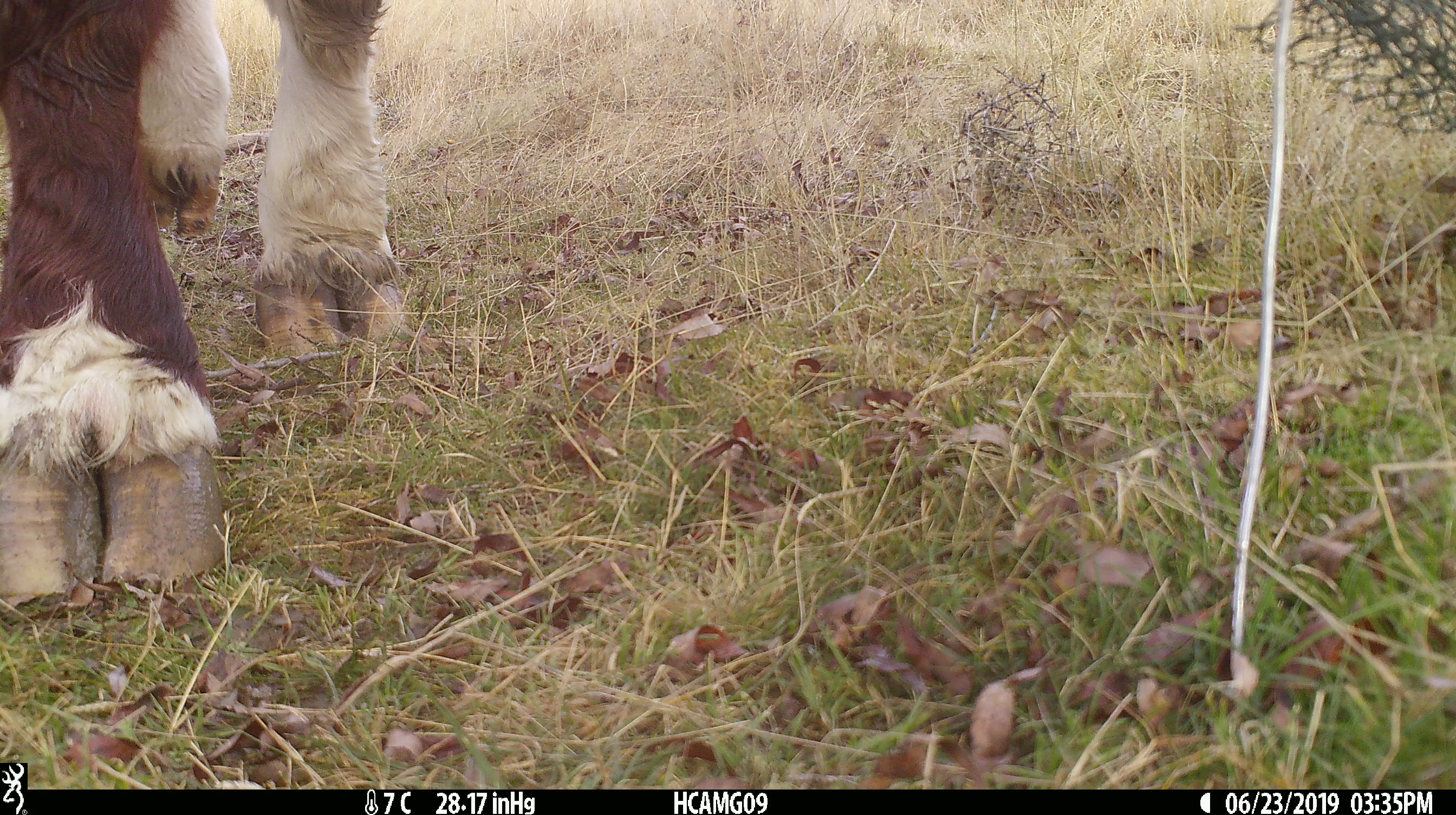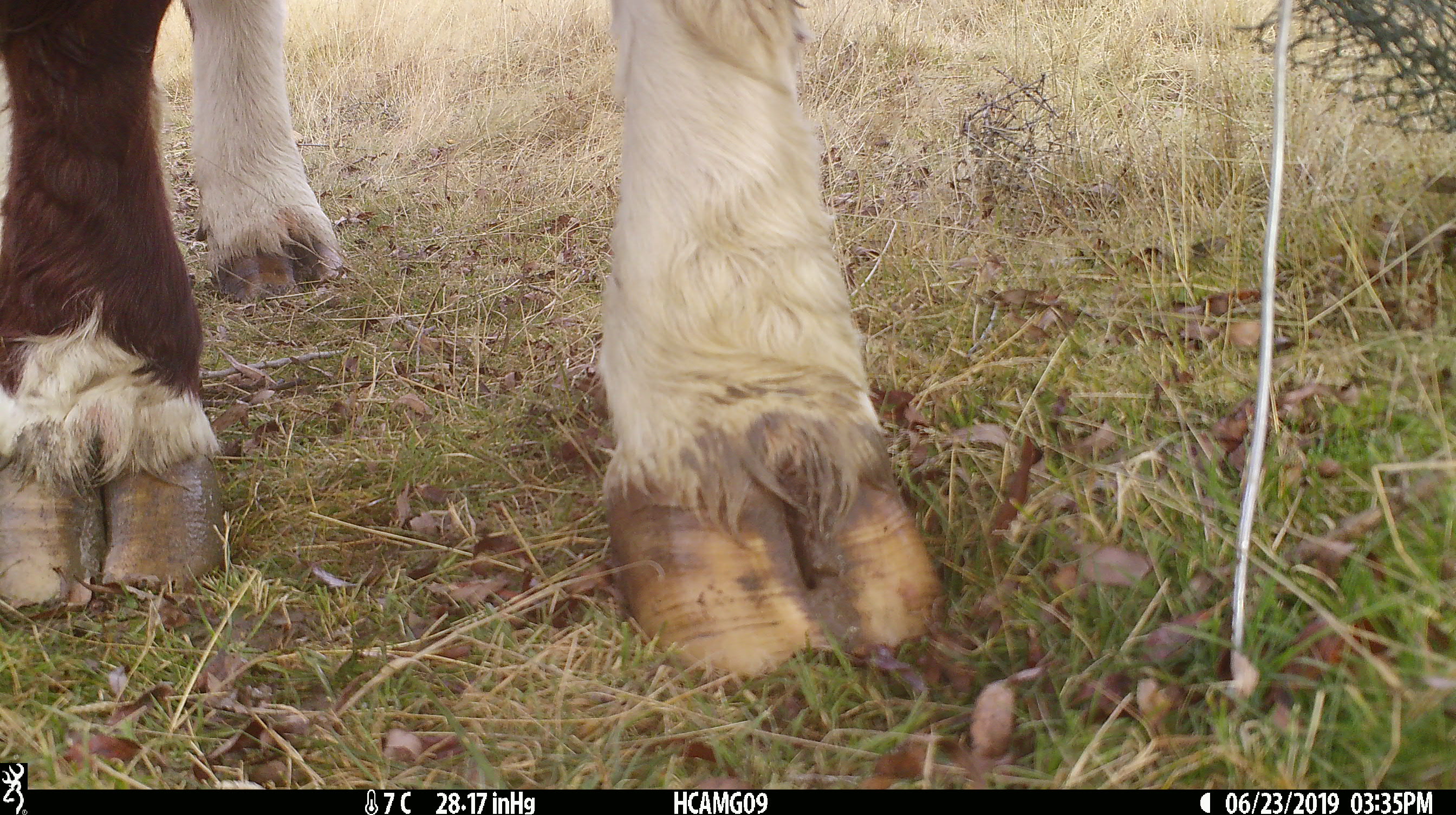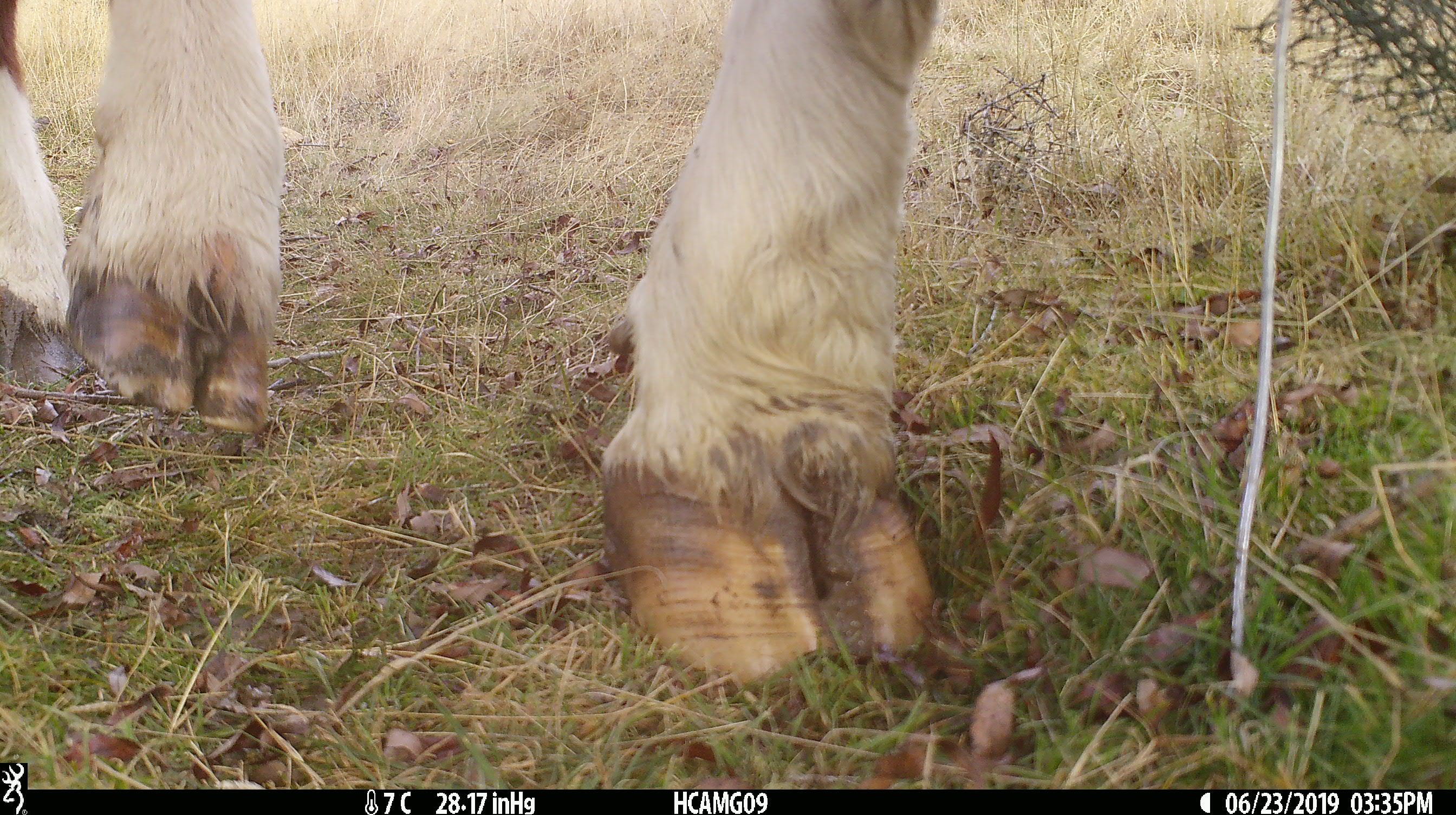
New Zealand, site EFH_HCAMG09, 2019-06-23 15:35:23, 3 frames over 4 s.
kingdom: Animalia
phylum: Chordata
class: Mammalia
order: Artiodactyla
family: Bovidae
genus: Bos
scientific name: Bos taurus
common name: domestic cow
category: cow